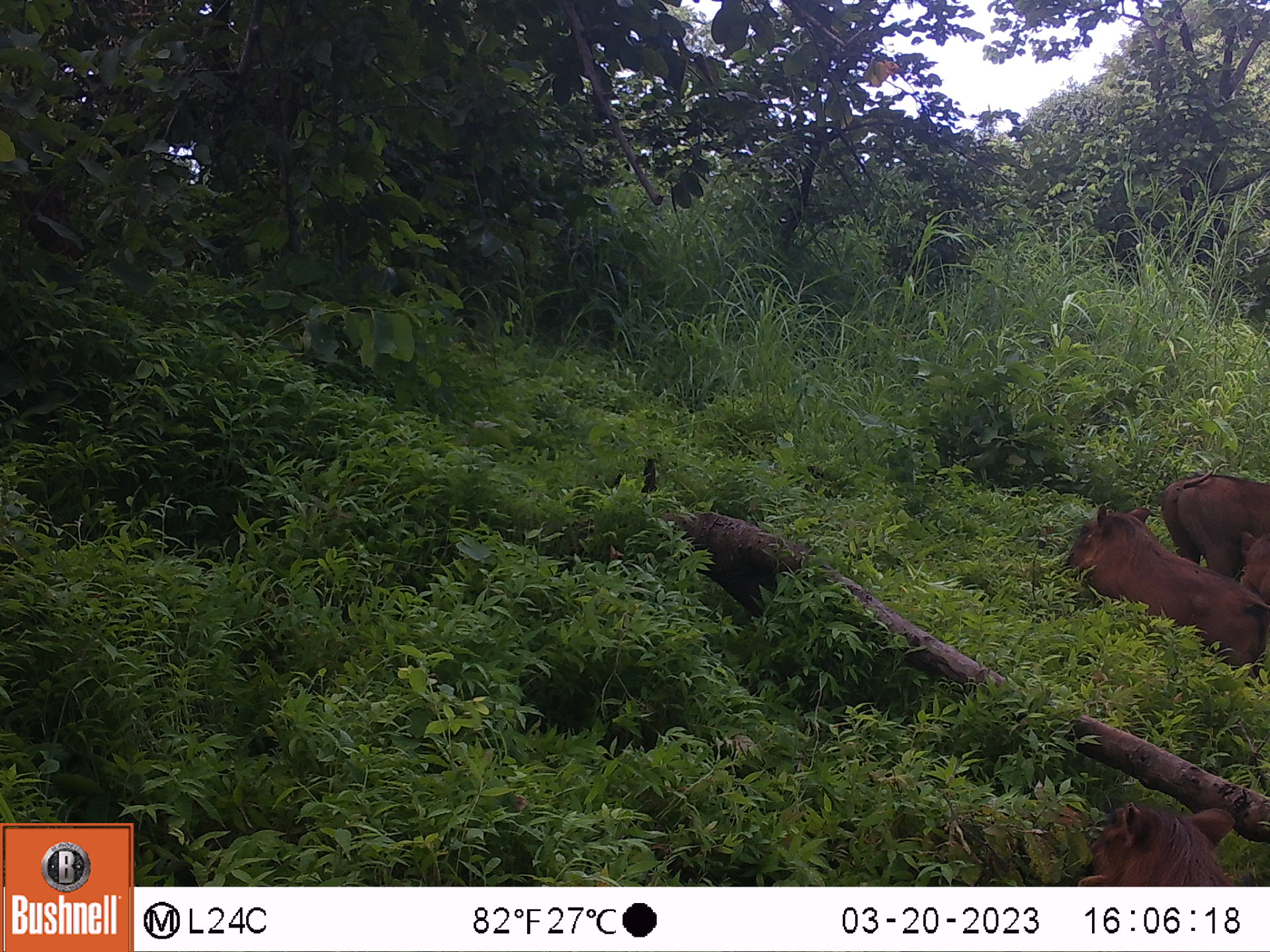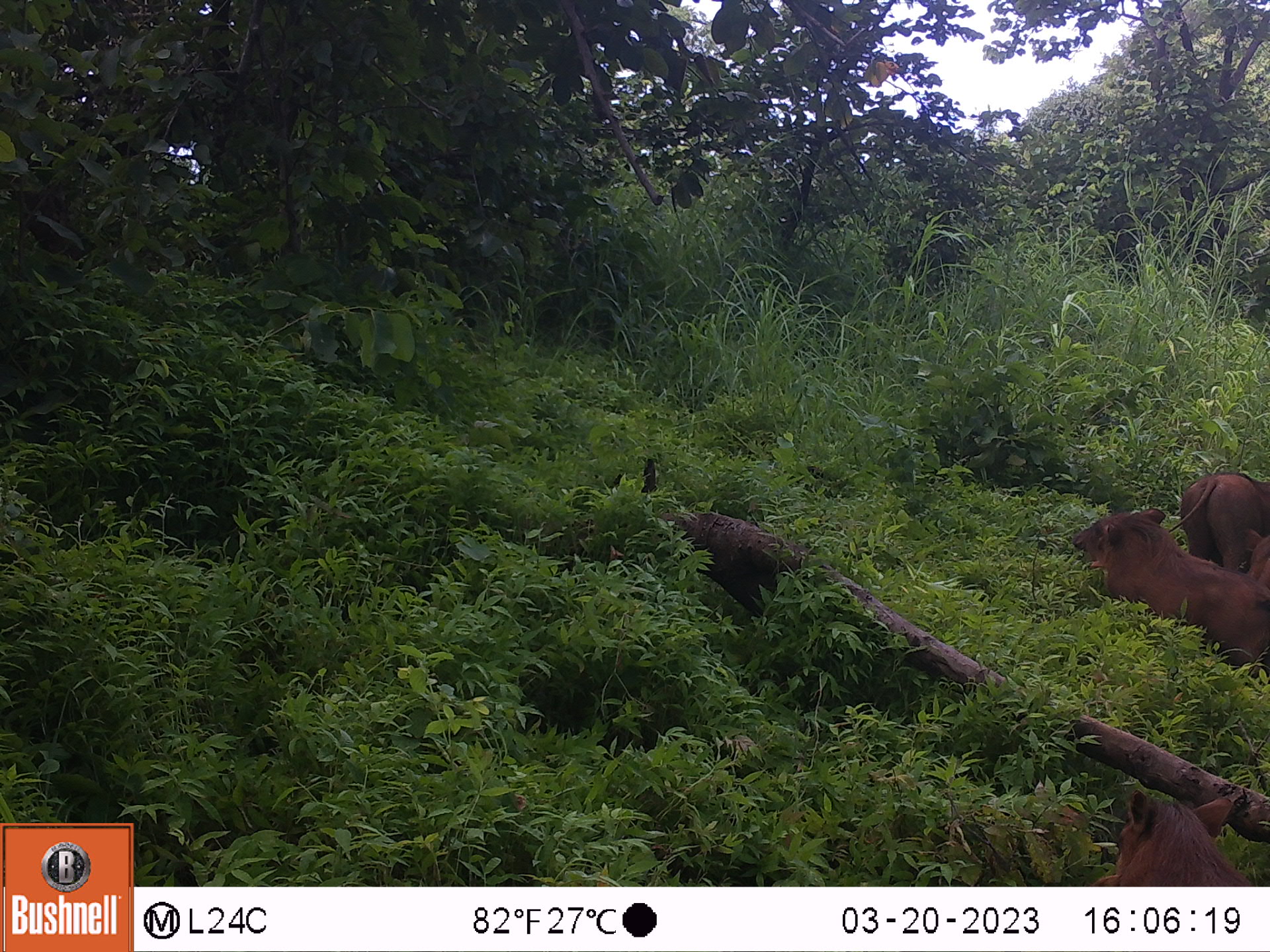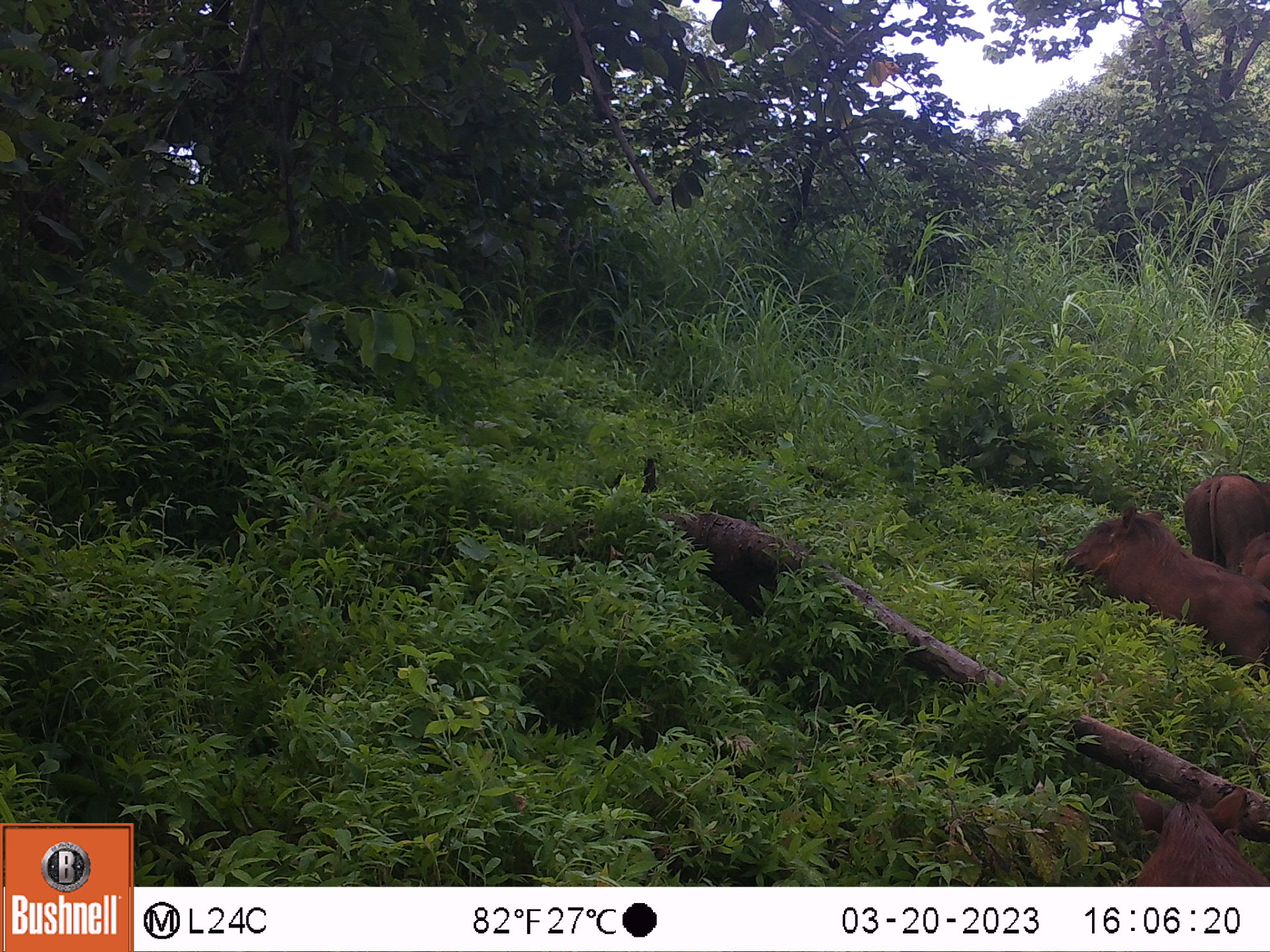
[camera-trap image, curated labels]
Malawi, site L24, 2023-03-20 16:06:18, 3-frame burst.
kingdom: Animalia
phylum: Chordata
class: Mammalia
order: Artiodactyla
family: Suidae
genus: Phacochoerus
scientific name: Phacochoerus africanus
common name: common warthog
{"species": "common warthog (Phacochoerus africanus)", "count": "4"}